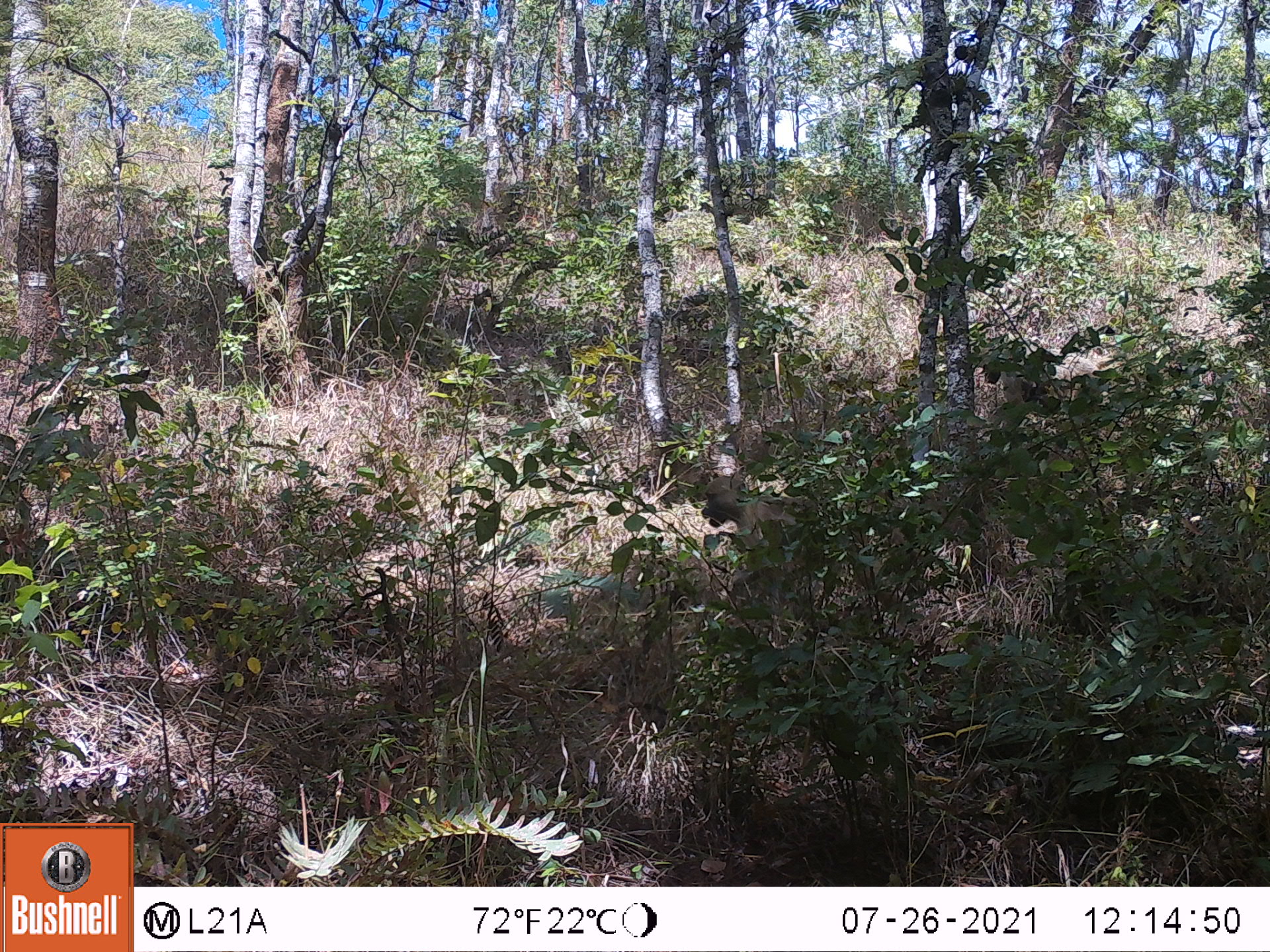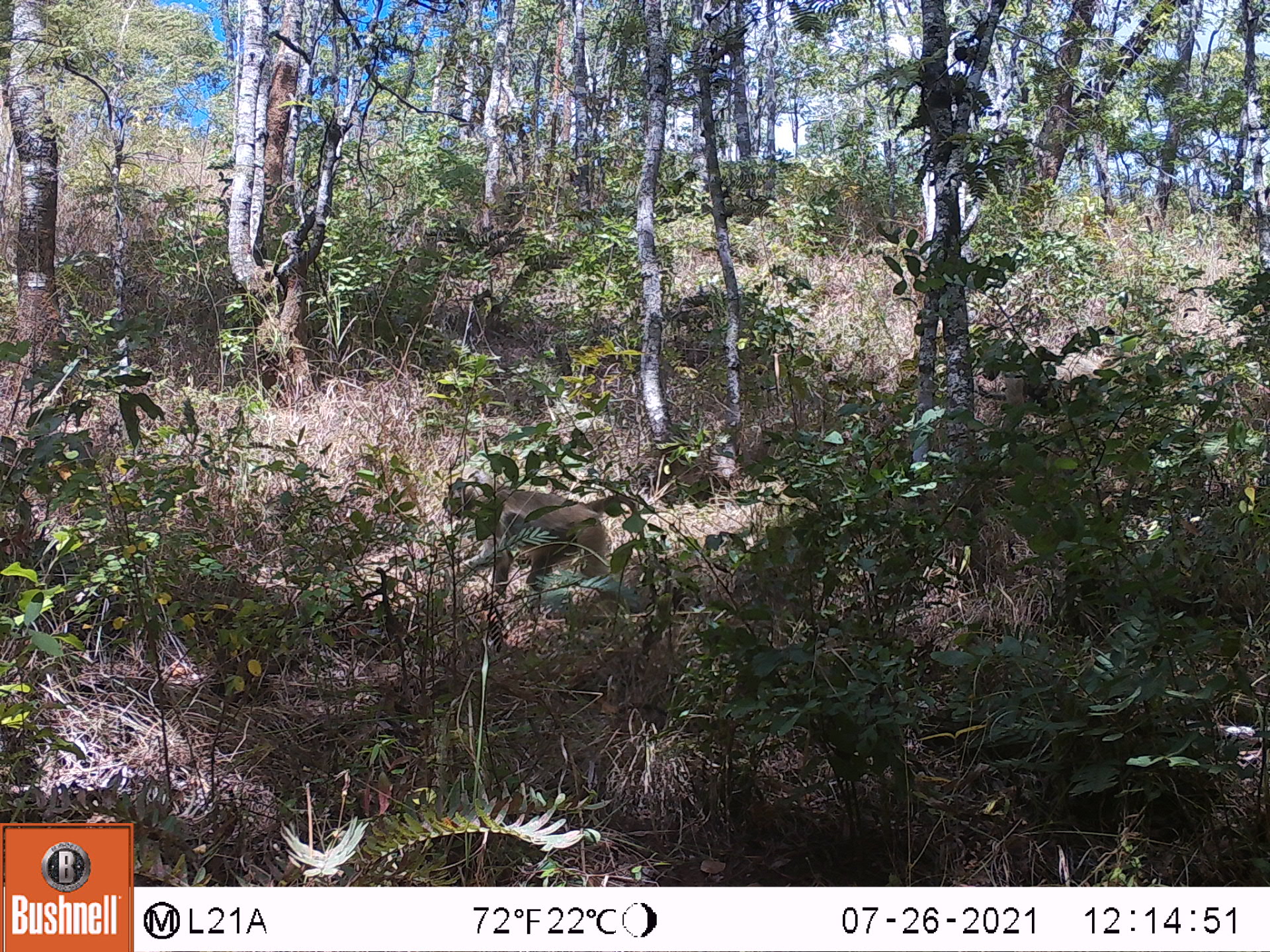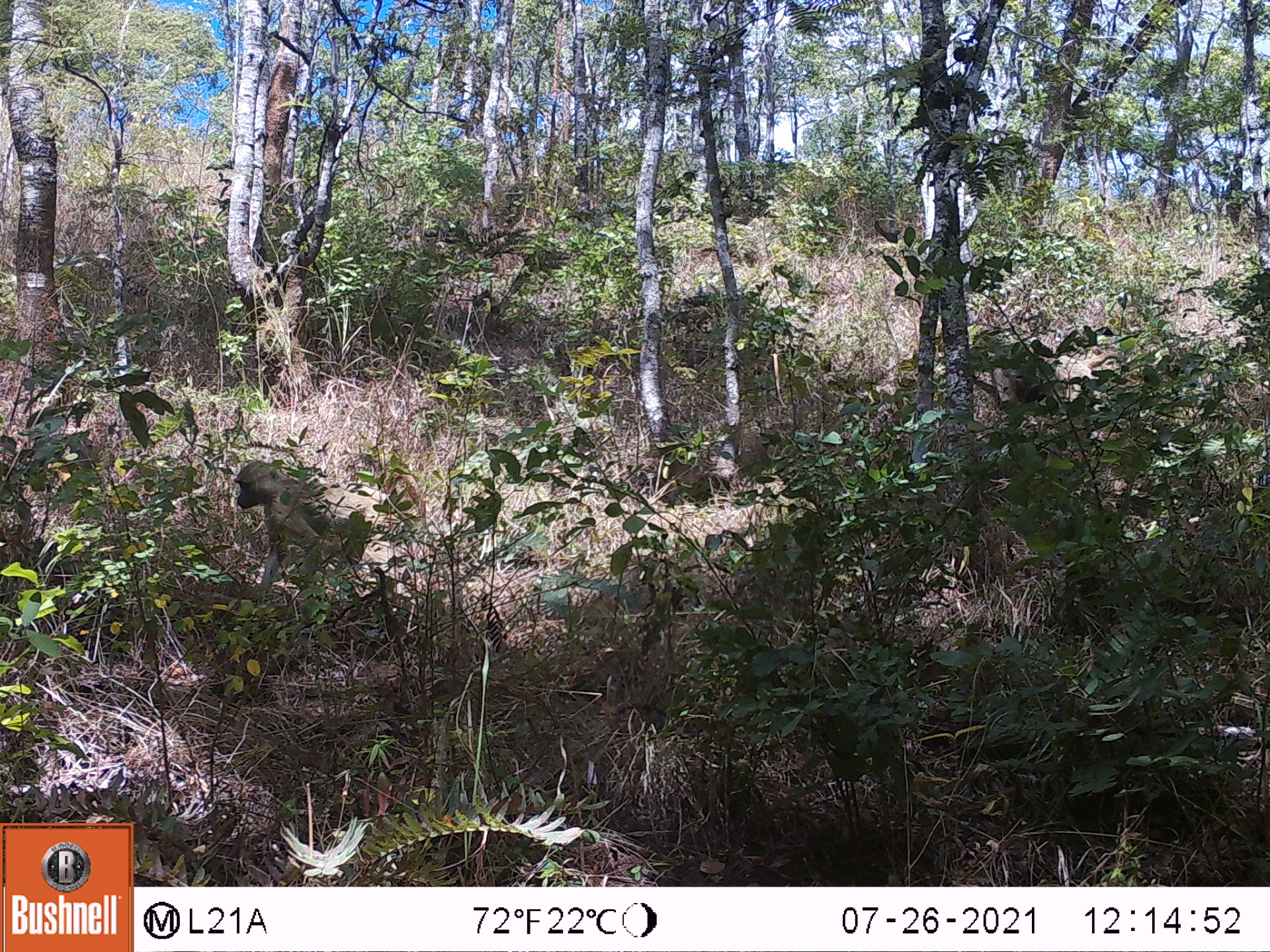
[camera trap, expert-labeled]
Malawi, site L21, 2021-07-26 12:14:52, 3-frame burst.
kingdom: Animalia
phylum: Chordata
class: Mammalia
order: Primates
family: Cercopithecidae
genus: Papio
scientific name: Papio cynocephalus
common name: yellow baboon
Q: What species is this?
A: Yellow baboon (Papio cynocephalus).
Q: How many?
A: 1.